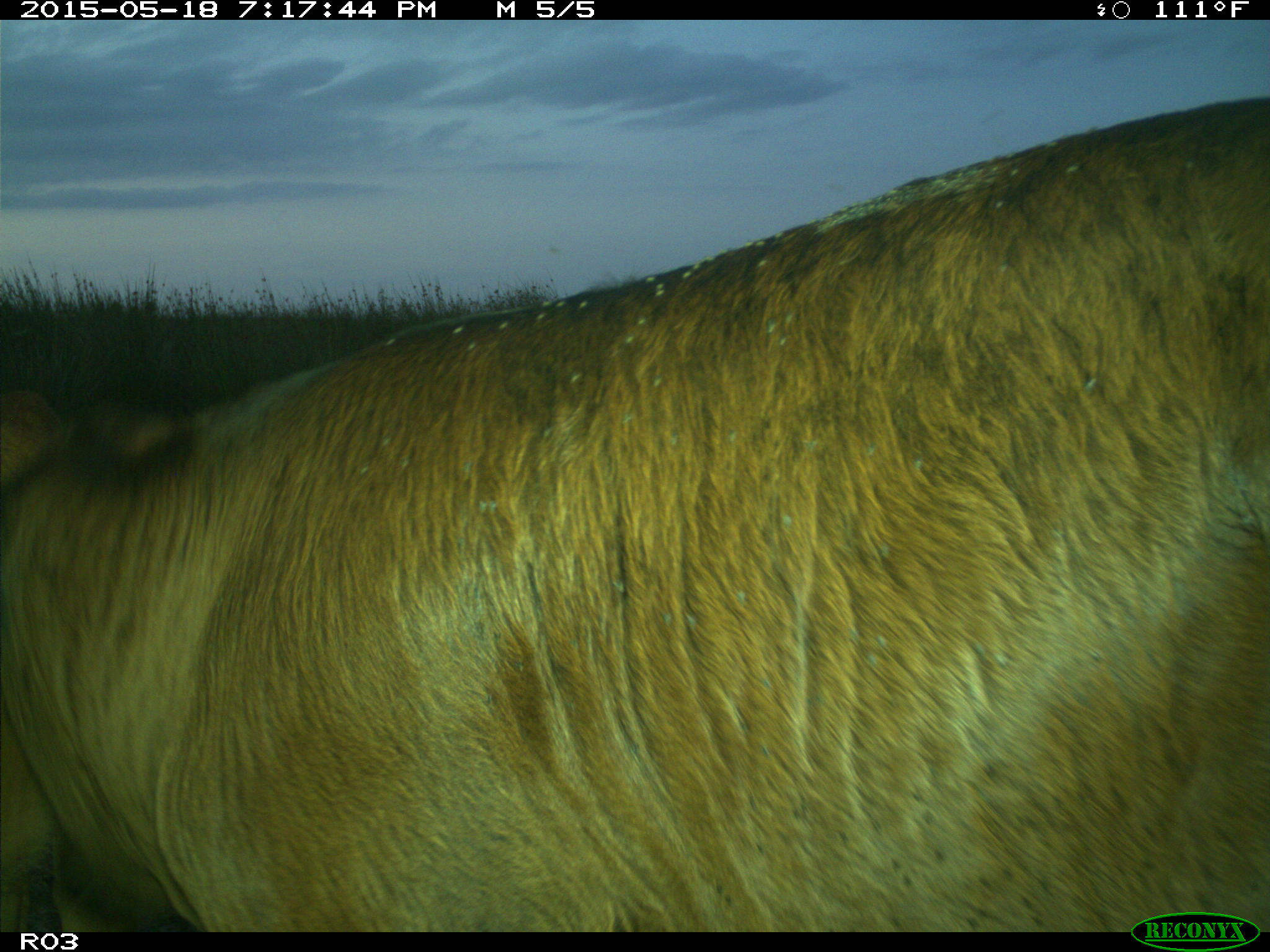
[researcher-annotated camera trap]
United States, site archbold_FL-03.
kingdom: Animalia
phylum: Chordata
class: Mammalia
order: Artiodactyla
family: Bovidae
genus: Bos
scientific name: Bos taurus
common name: domestic cow